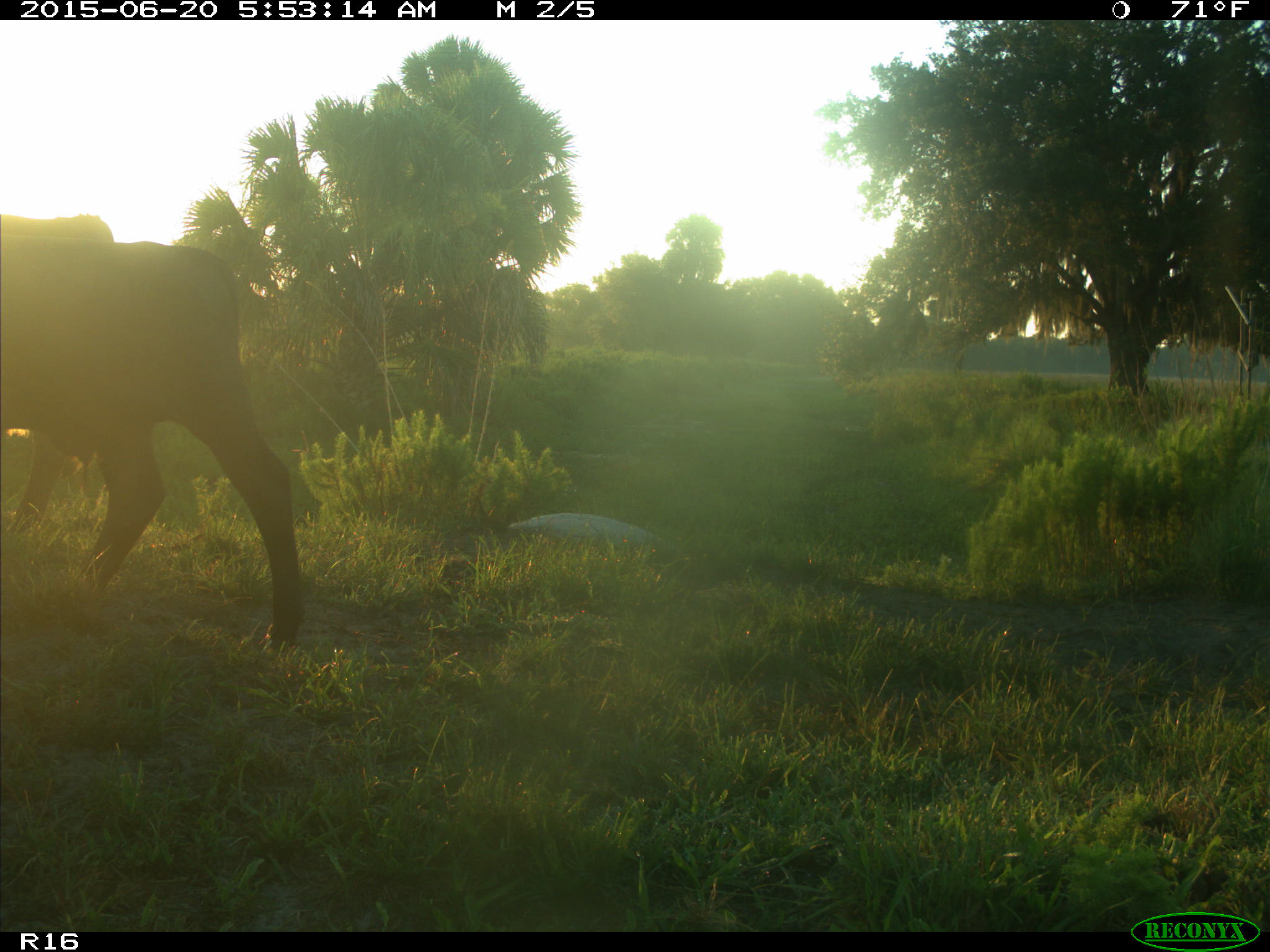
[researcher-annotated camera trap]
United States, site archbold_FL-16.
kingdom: Animalia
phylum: Chordata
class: Mammalia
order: Artiodactyla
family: Bovidae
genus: Bos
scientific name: Bos taurus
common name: domestic cow